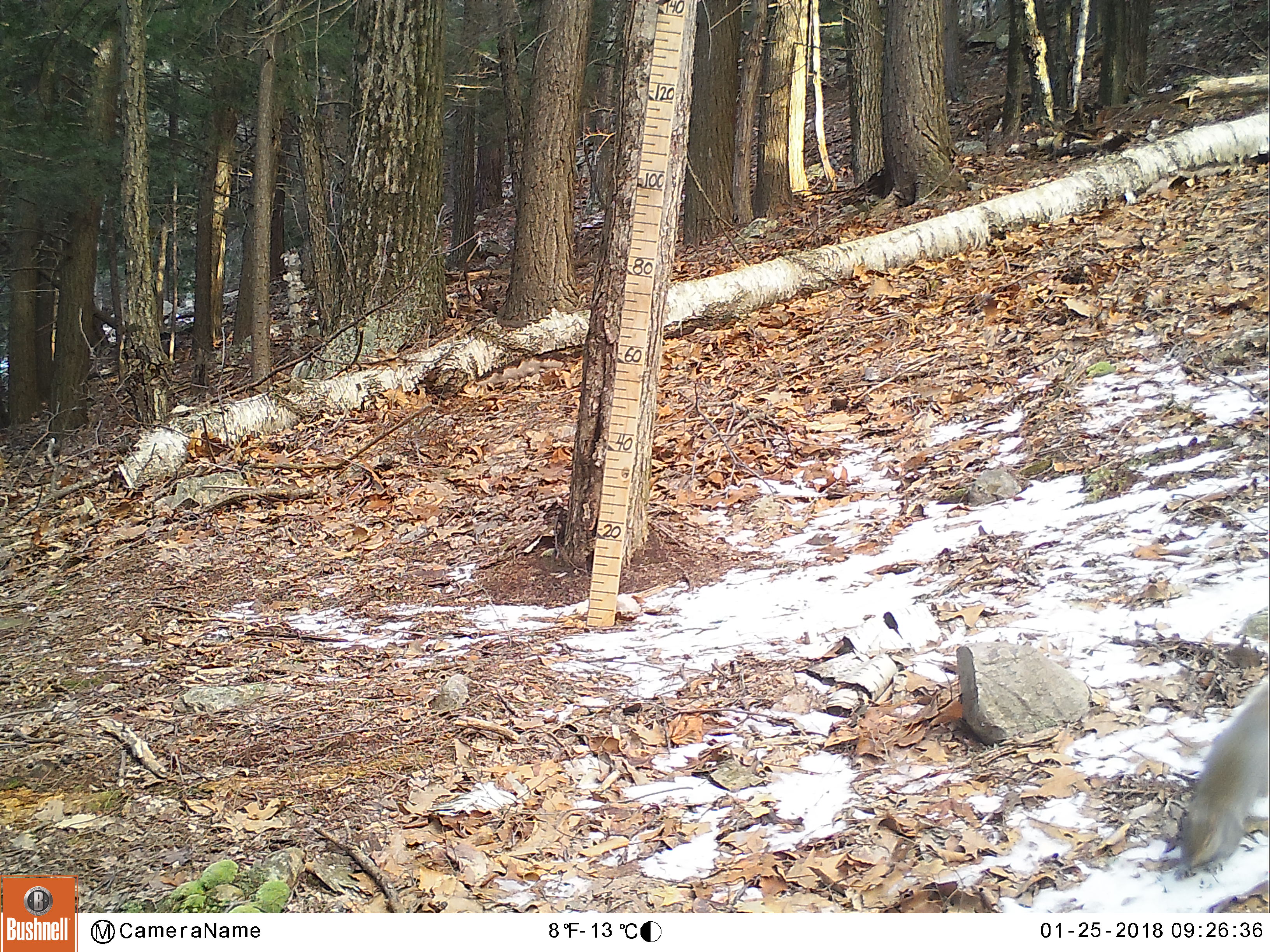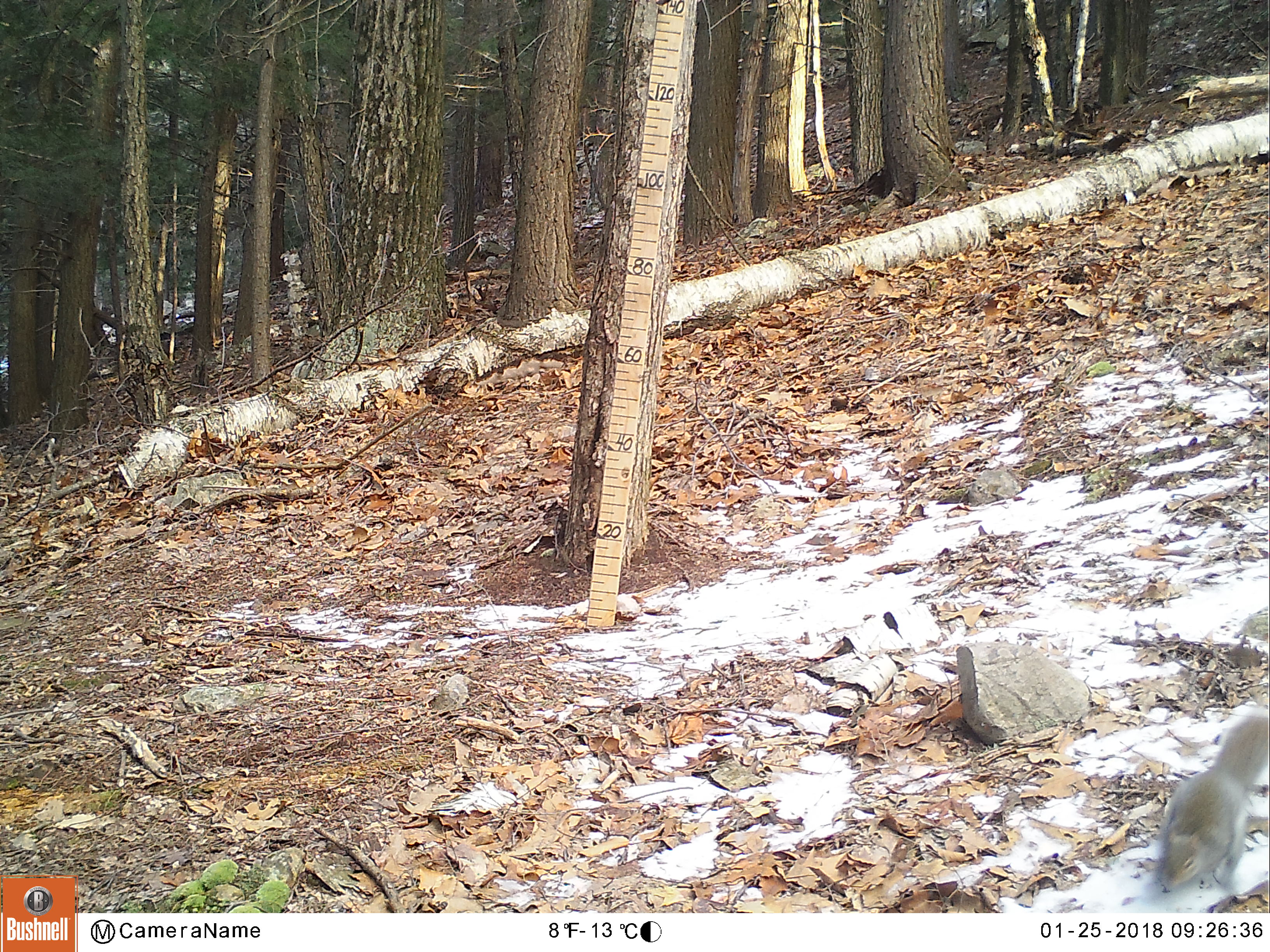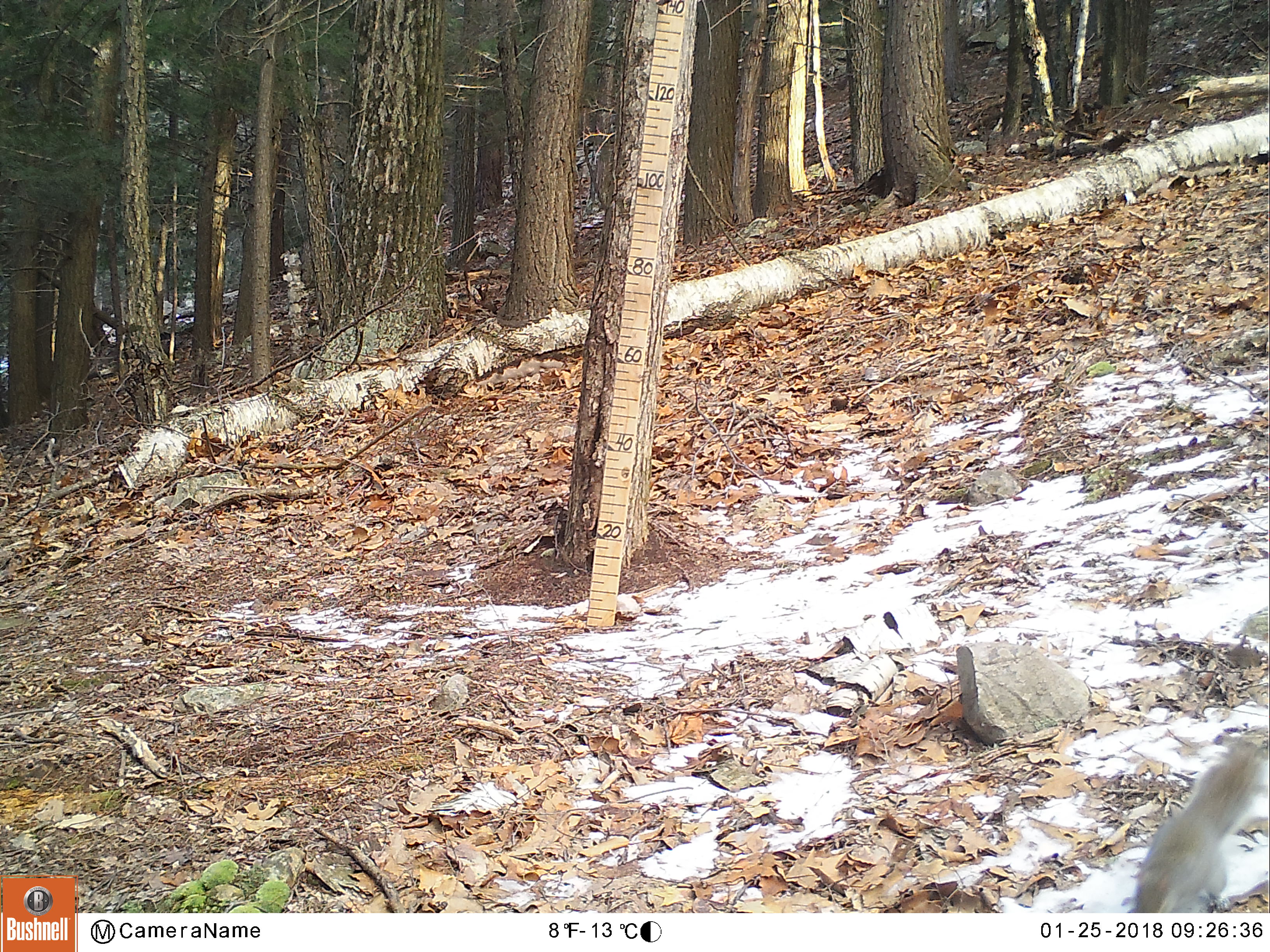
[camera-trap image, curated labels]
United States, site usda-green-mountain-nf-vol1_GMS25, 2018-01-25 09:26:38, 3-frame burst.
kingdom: Animalia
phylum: Chordata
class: Mammalia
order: Rodentia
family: Sciuridae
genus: Sciurus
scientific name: Sciurus carolinensis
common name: gray squirrel